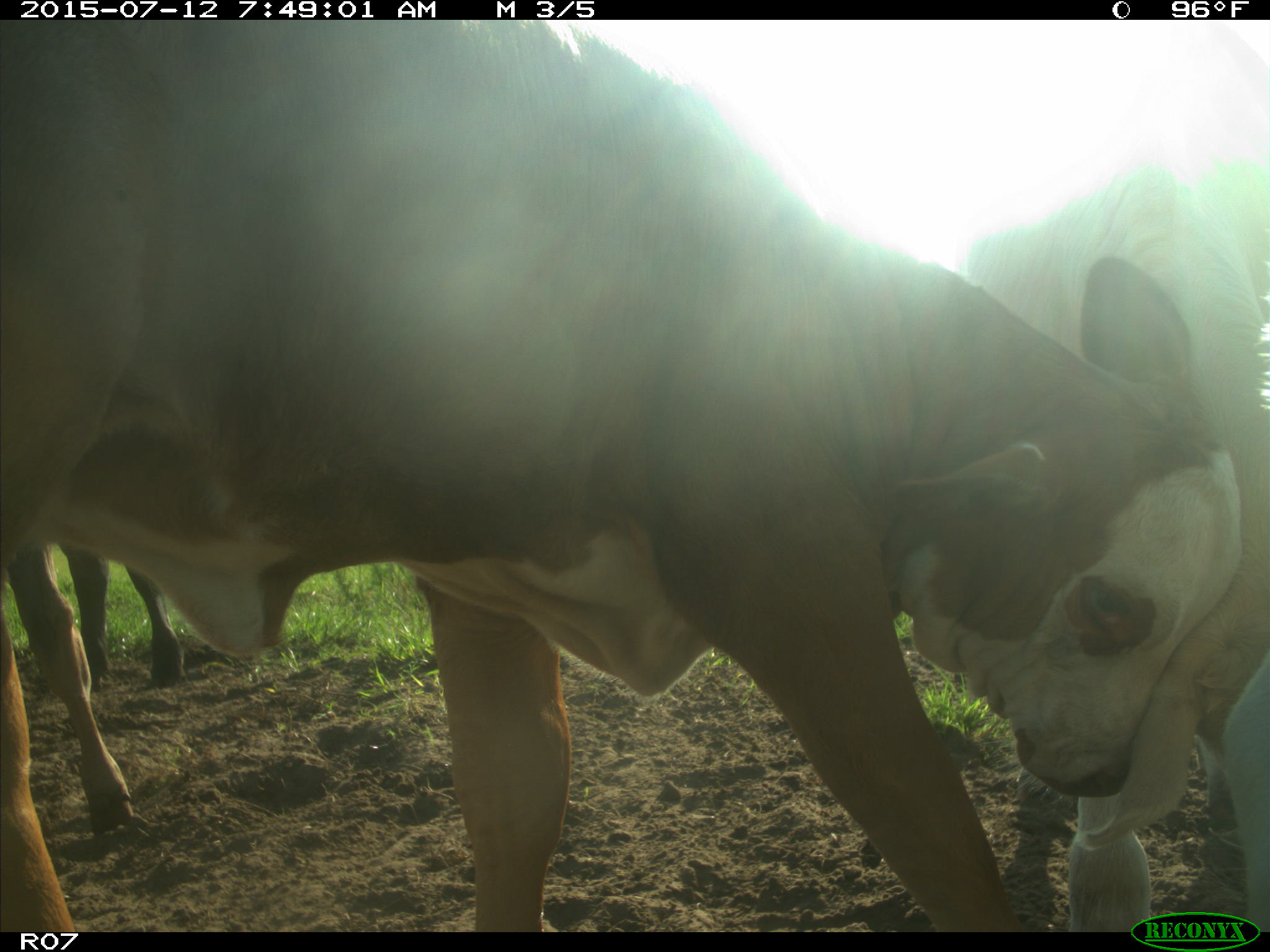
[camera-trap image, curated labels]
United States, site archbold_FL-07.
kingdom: Animalia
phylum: Chordata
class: Mammalia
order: Artiodactyla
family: Bovidae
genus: Bos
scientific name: Bos taurus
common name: domestic cow